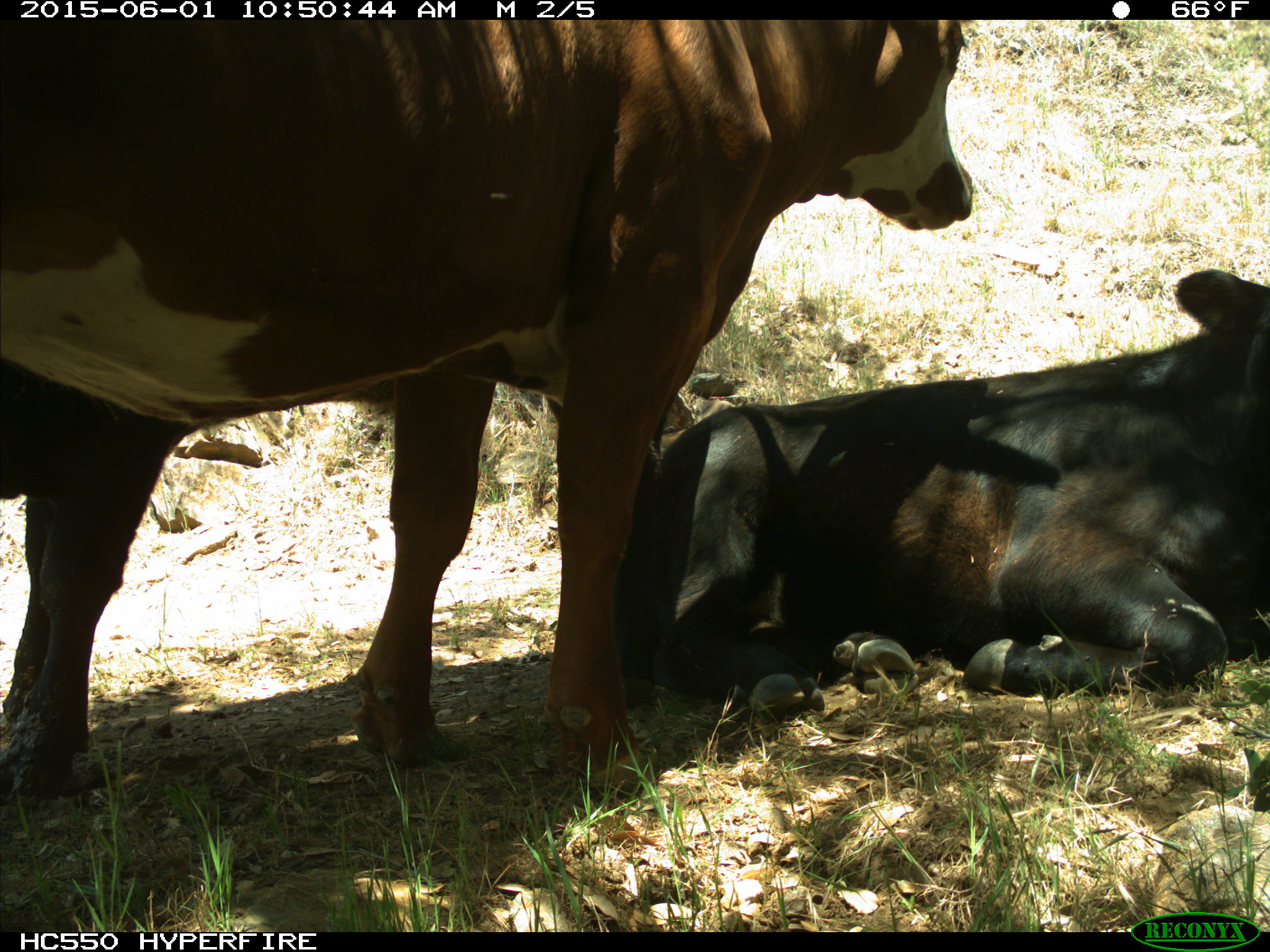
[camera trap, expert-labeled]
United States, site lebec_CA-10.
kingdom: Animalia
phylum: Chordata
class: Mammalia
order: Artiodactyla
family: Bovidae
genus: Bos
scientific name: Bos taurus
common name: domestic cow